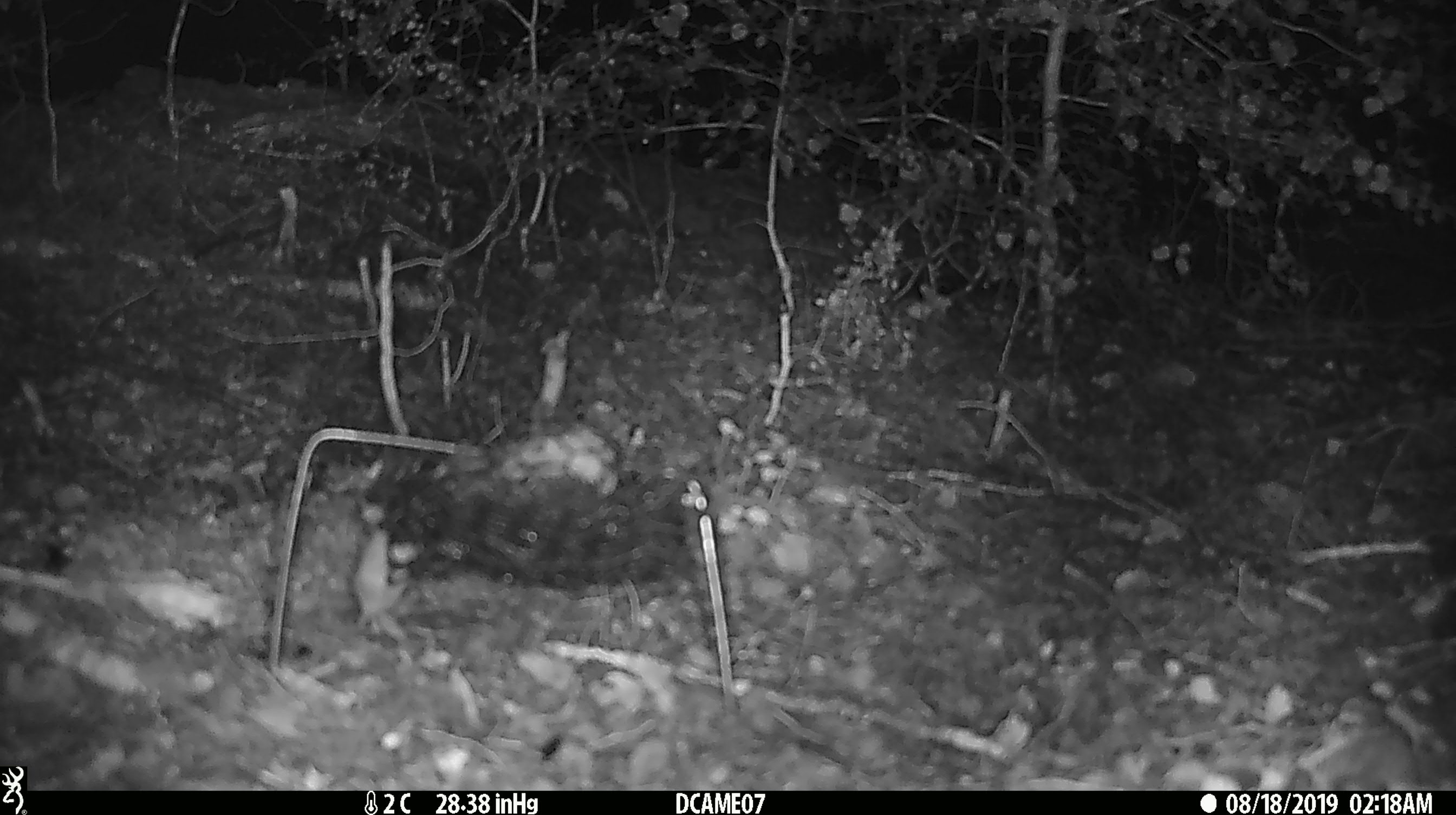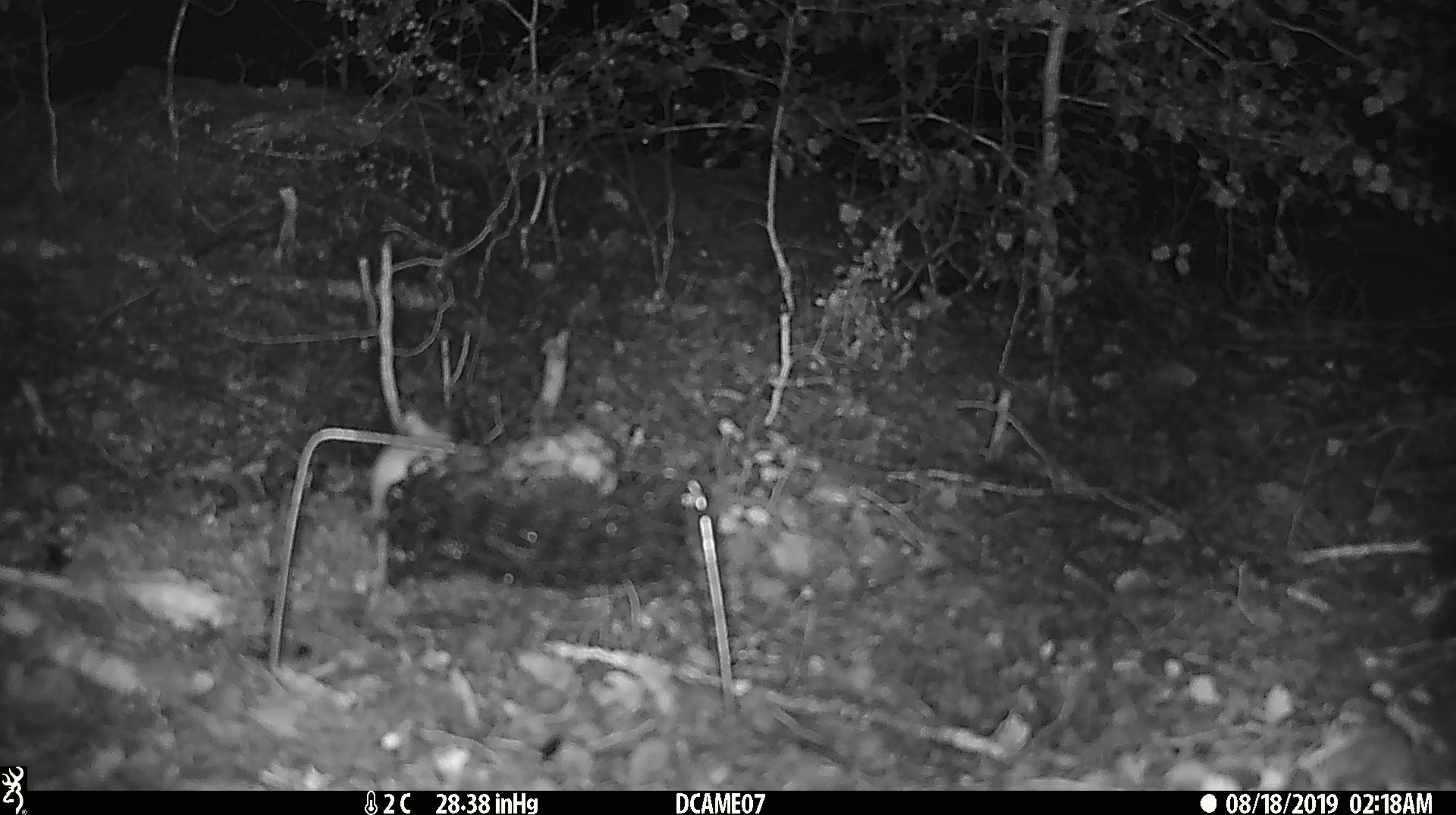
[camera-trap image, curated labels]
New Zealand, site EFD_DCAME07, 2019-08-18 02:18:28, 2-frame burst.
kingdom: Animalia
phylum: Chordata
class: Mammalia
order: Rodentia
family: Muridae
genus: Mus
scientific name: Mus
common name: mouse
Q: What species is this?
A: Mouse (Mus).